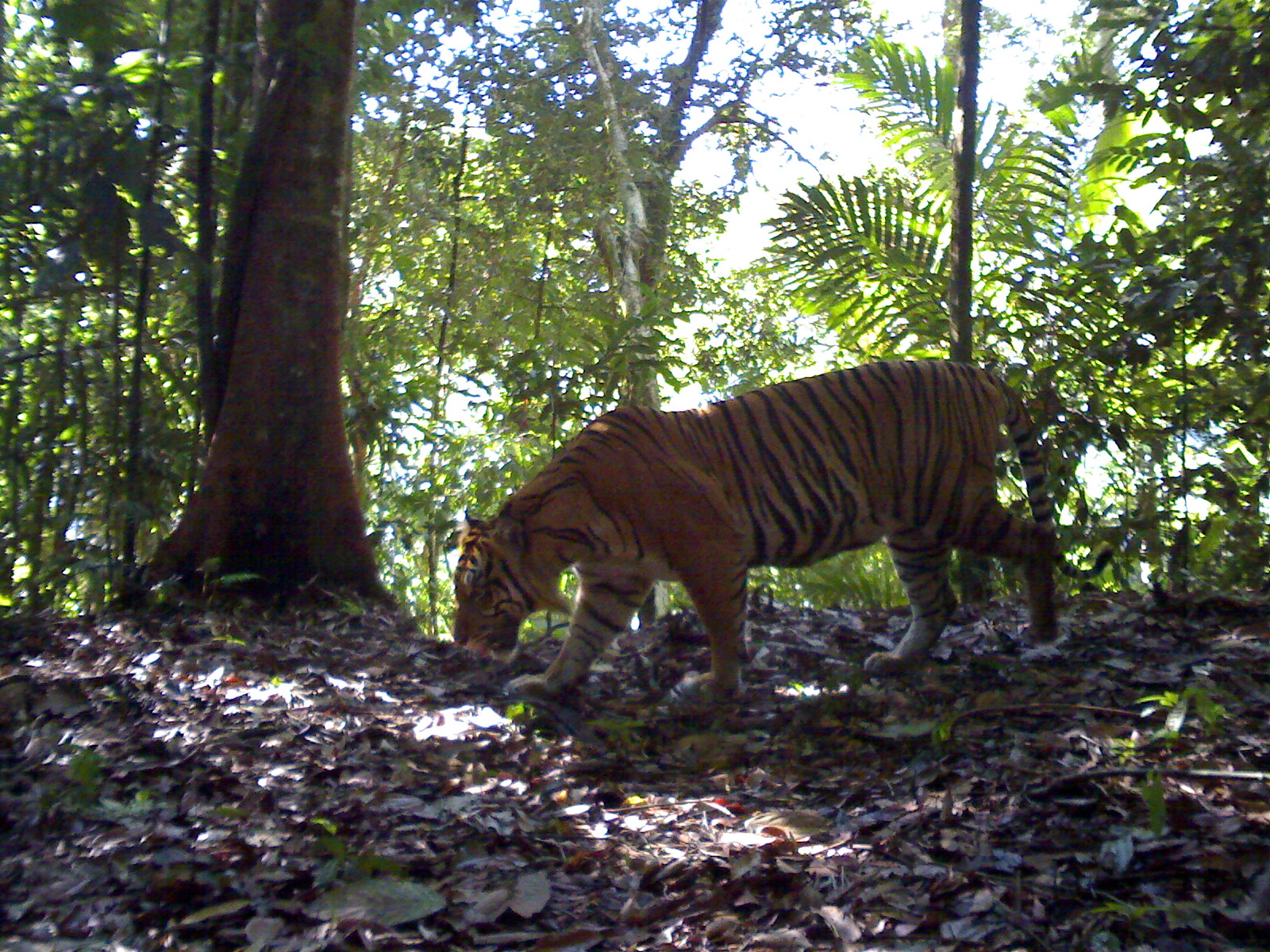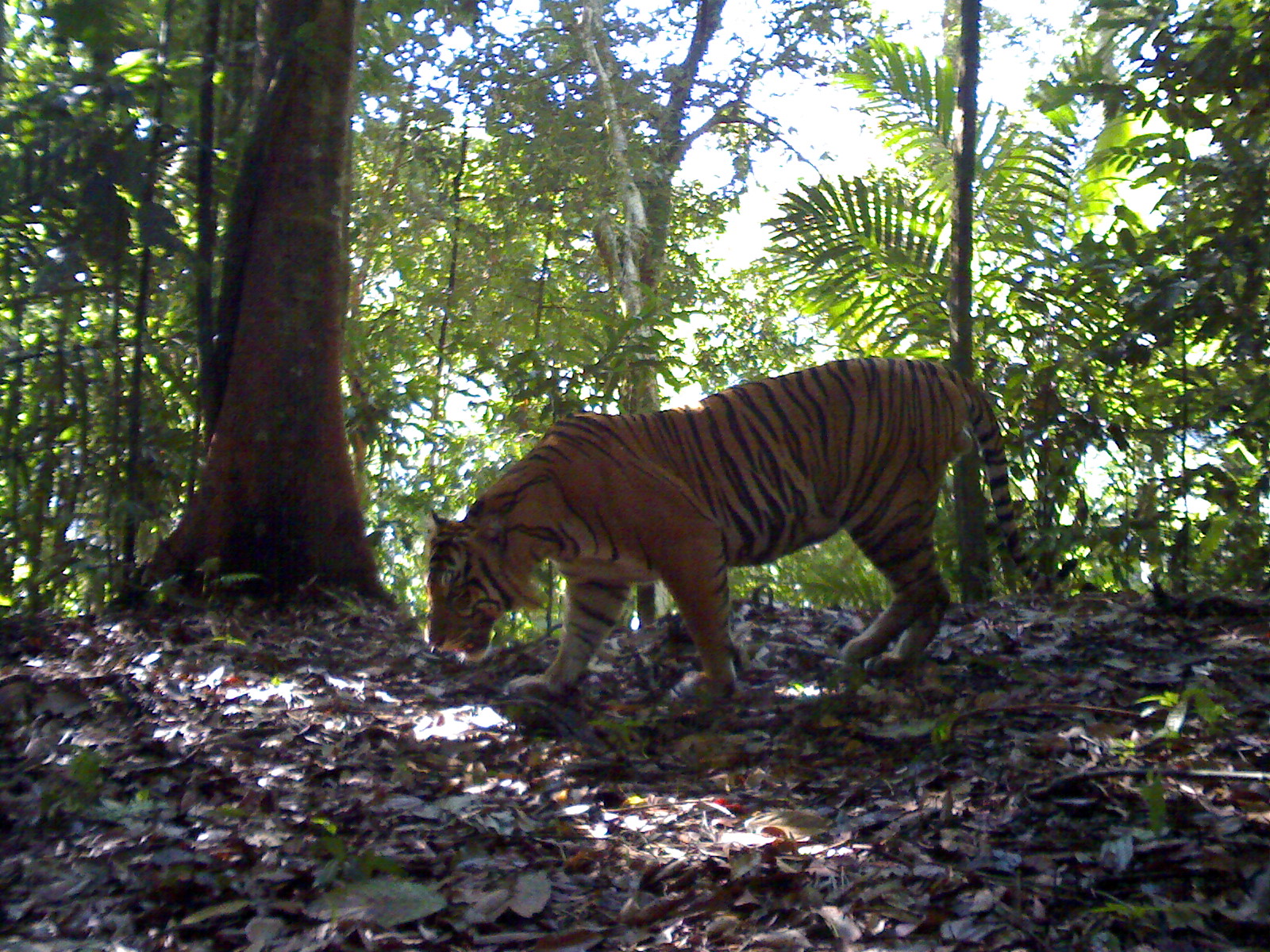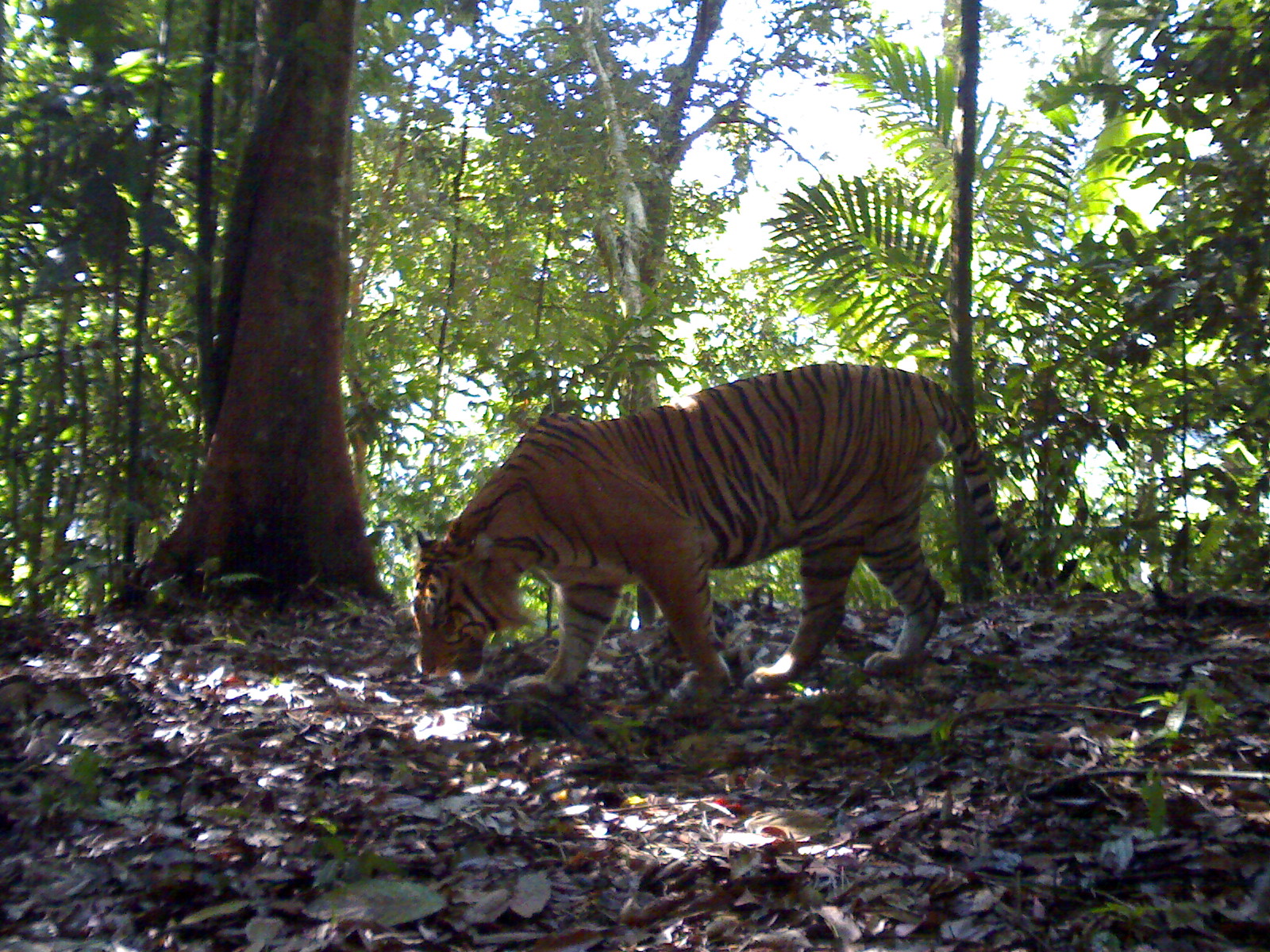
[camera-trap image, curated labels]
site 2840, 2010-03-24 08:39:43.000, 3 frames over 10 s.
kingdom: Animalia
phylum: Chordata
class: Mammalia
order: Carnivora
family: Felidae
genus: Panthera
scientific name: Panthera tigris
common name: tiger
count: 1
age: adult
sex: male